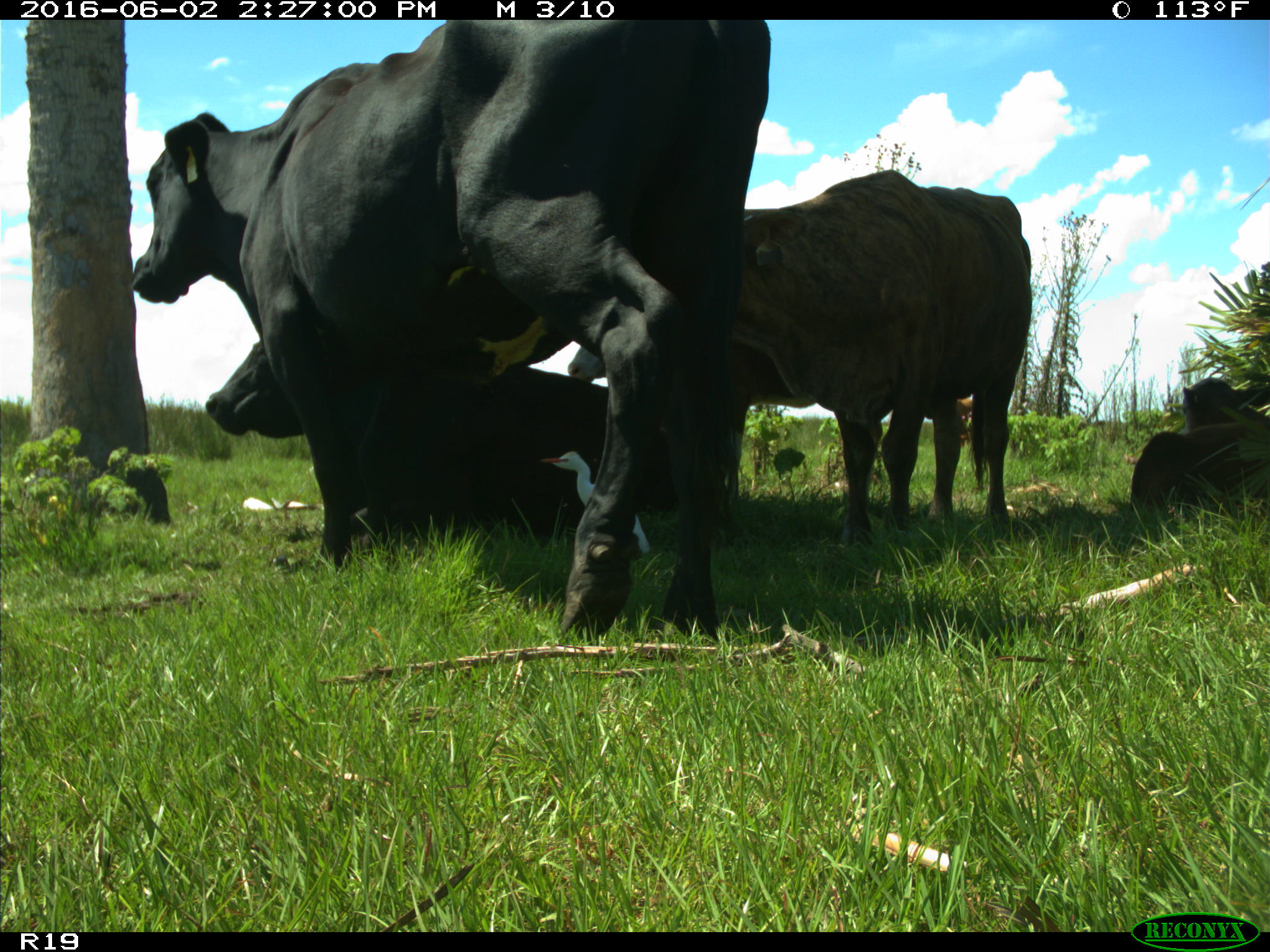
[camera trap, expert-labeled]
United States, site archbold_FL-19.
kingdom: Animalia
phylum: Chordata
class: Mammalia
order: Artiodactyla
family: Bovidae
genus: Bos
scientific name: Bos taurus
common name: domestic cow